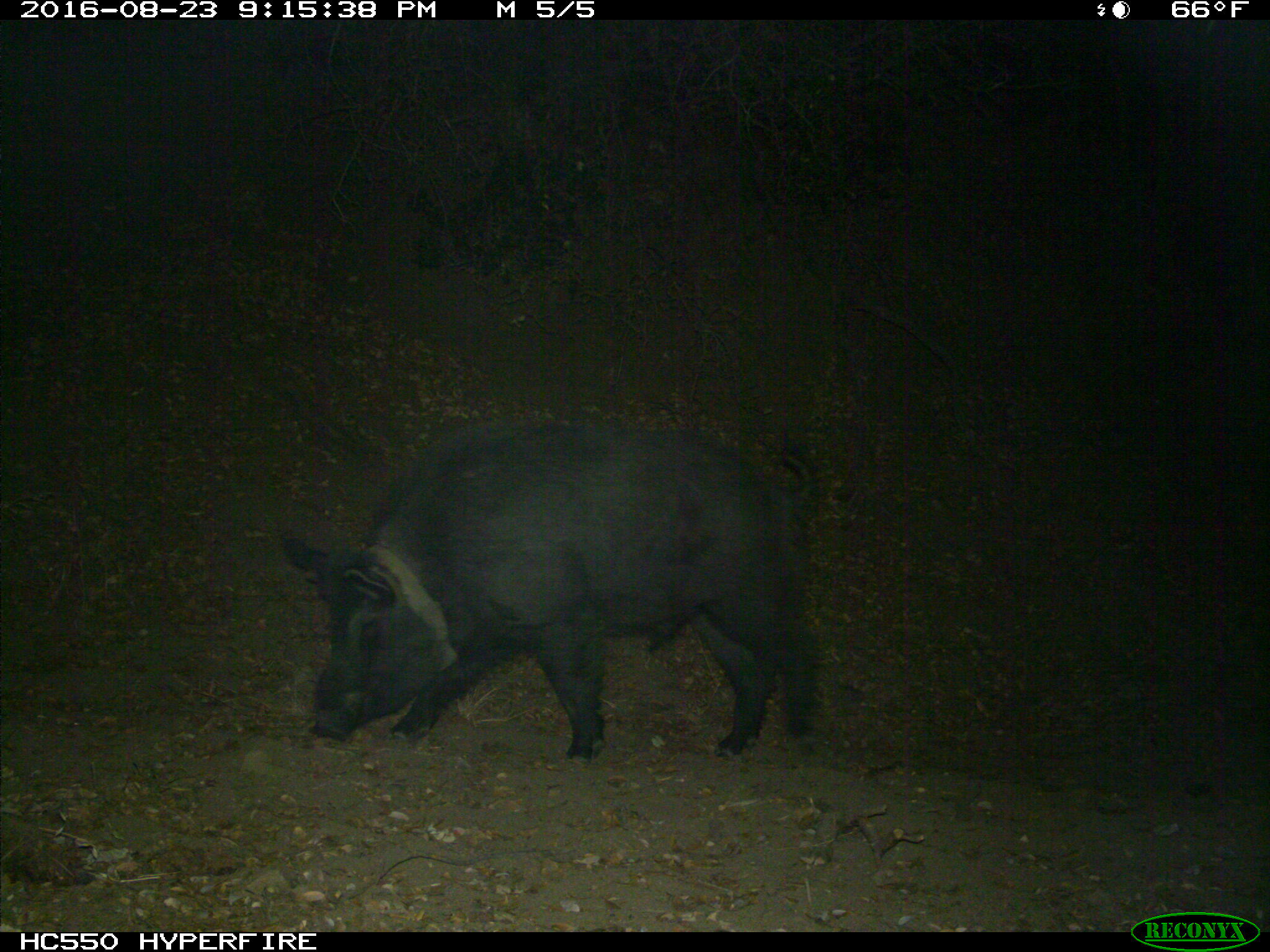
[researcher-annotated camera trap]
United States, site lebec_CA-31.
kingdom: Animalia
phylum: Chordata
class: Mammalia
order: Artiodactyla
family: Suidae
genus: Sus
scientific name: Sus scrofa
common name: wild boar